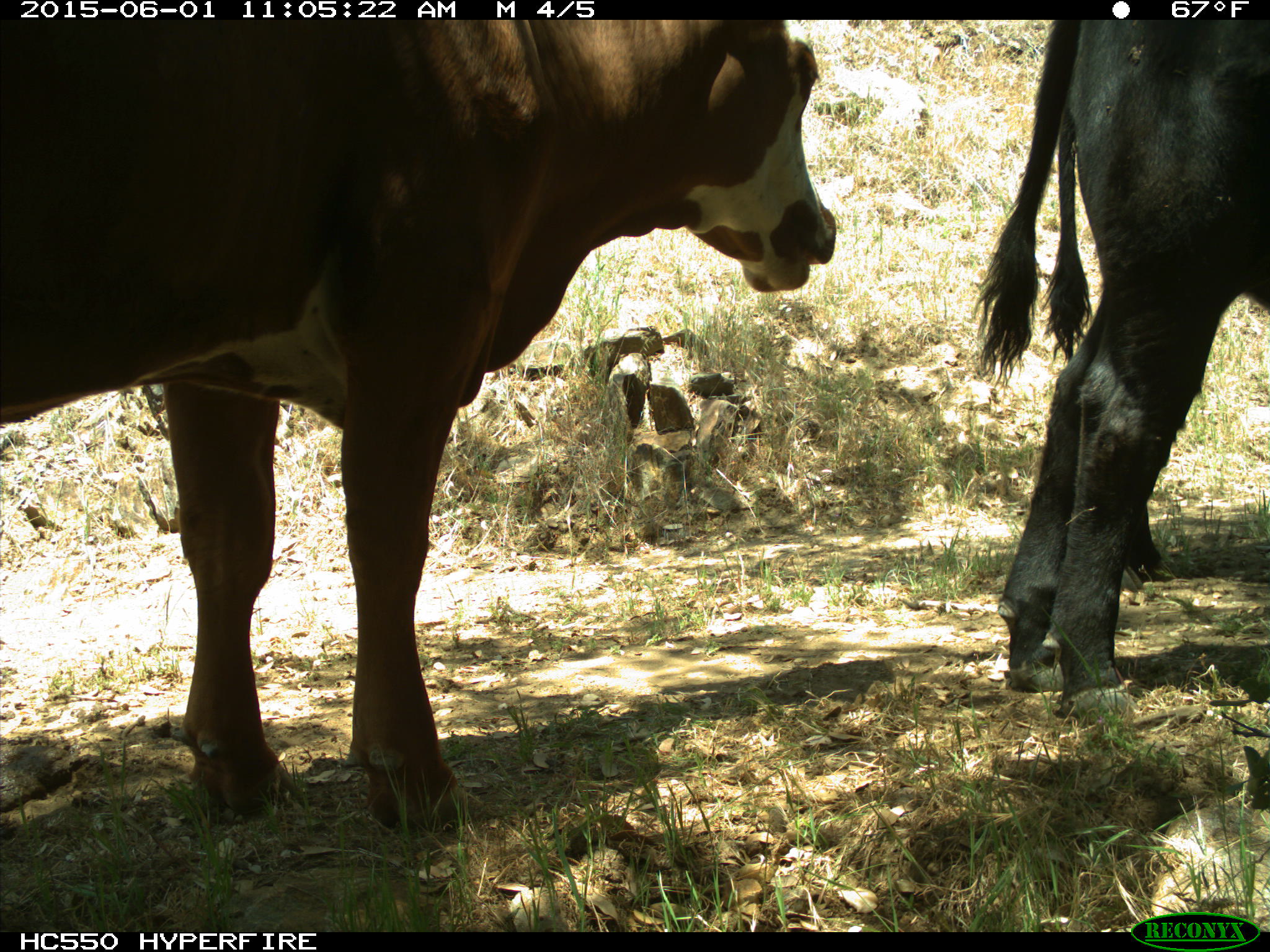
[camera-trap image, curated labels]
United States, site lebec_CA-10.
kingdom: Animalia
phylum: Chordata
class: Mammalia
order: Artiodactyla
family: Bovidae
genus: Bos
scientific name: Bos taurus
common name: domestic cow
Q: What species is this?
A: Bos taurus (domestic cow).